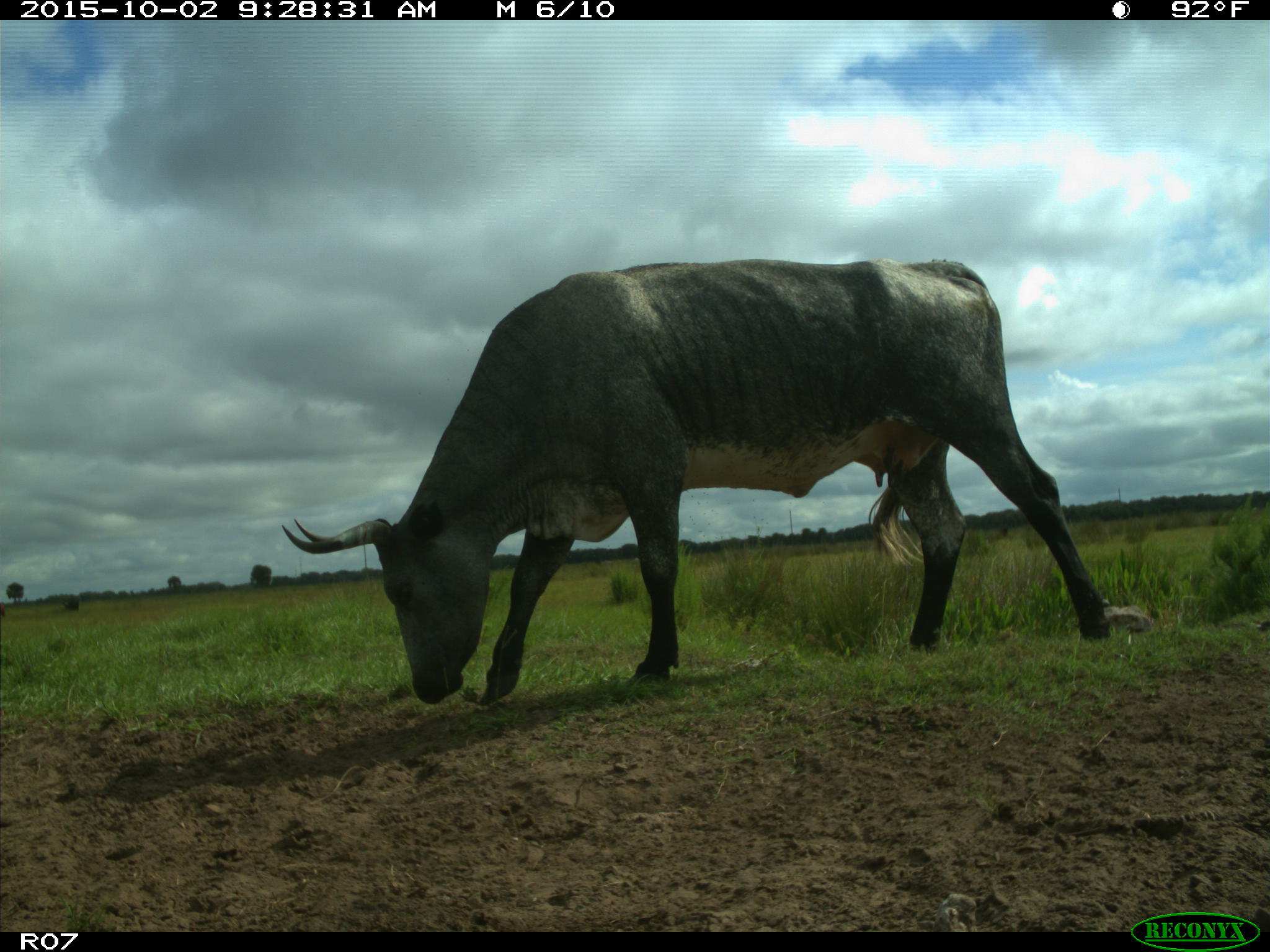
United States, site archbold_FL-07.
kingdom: Animalia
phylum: Chordata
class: Mammalia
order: Artiodactyla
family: Bovidae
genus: Bos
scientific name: Bos taurus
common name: domestic cow